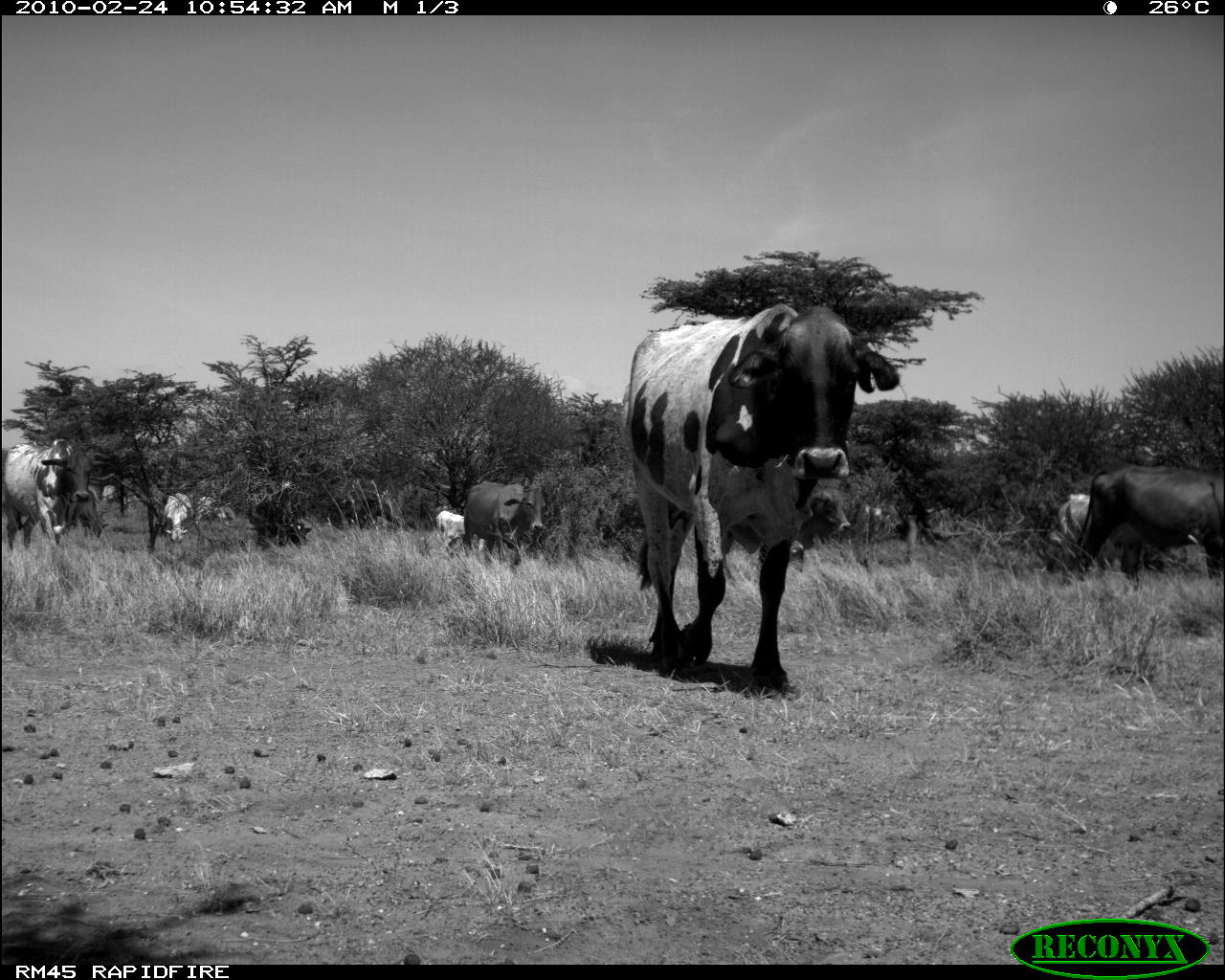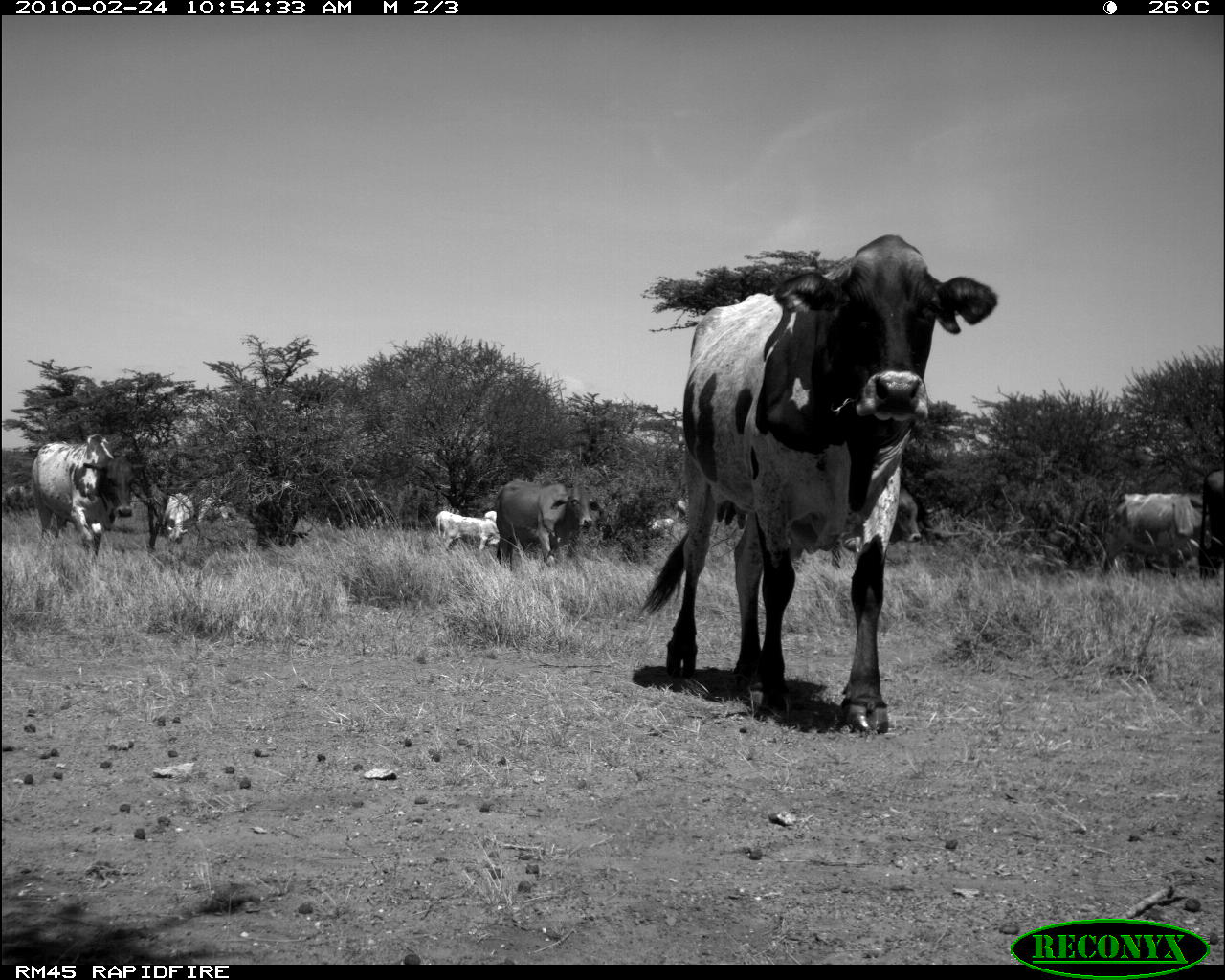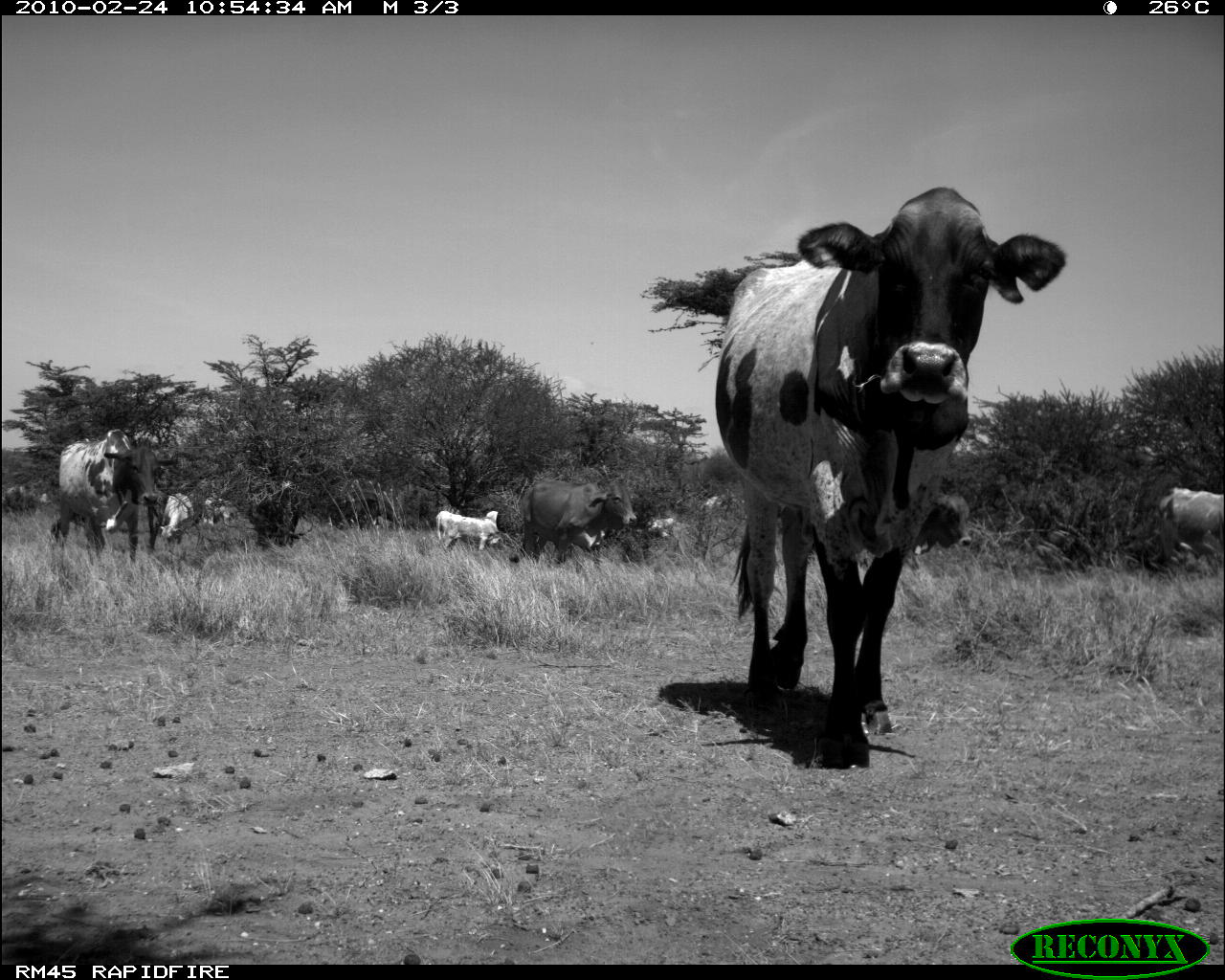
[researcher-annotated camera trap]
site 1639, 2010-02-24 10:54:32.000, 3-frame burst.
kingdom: Animalia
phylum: Chordata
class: Mammalia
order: Artiodactyla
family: Bovidae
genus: Bos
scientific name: Bos taurus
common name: domestic cattle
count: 10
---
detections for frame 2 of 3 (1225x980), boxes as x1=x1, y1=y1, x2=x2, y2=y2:
bos taurus: x1=639, y1=230, x2=998, y2=735; x1=29, y1=431, x2=147, y2=564; x1=782, y1=485, x2=923, y2=568; x1=494, y1=474, x2=606, y2=572; x1=1096, y1=490, x2=1196, y2=581; x1=244, y1=487, x2=310, y2=553; x1=1196, y1=469, x2=1225, y2=578; x1=435, y1=509, x2=499, y2=554; x1=165, y1=491, x2=196, y2=552